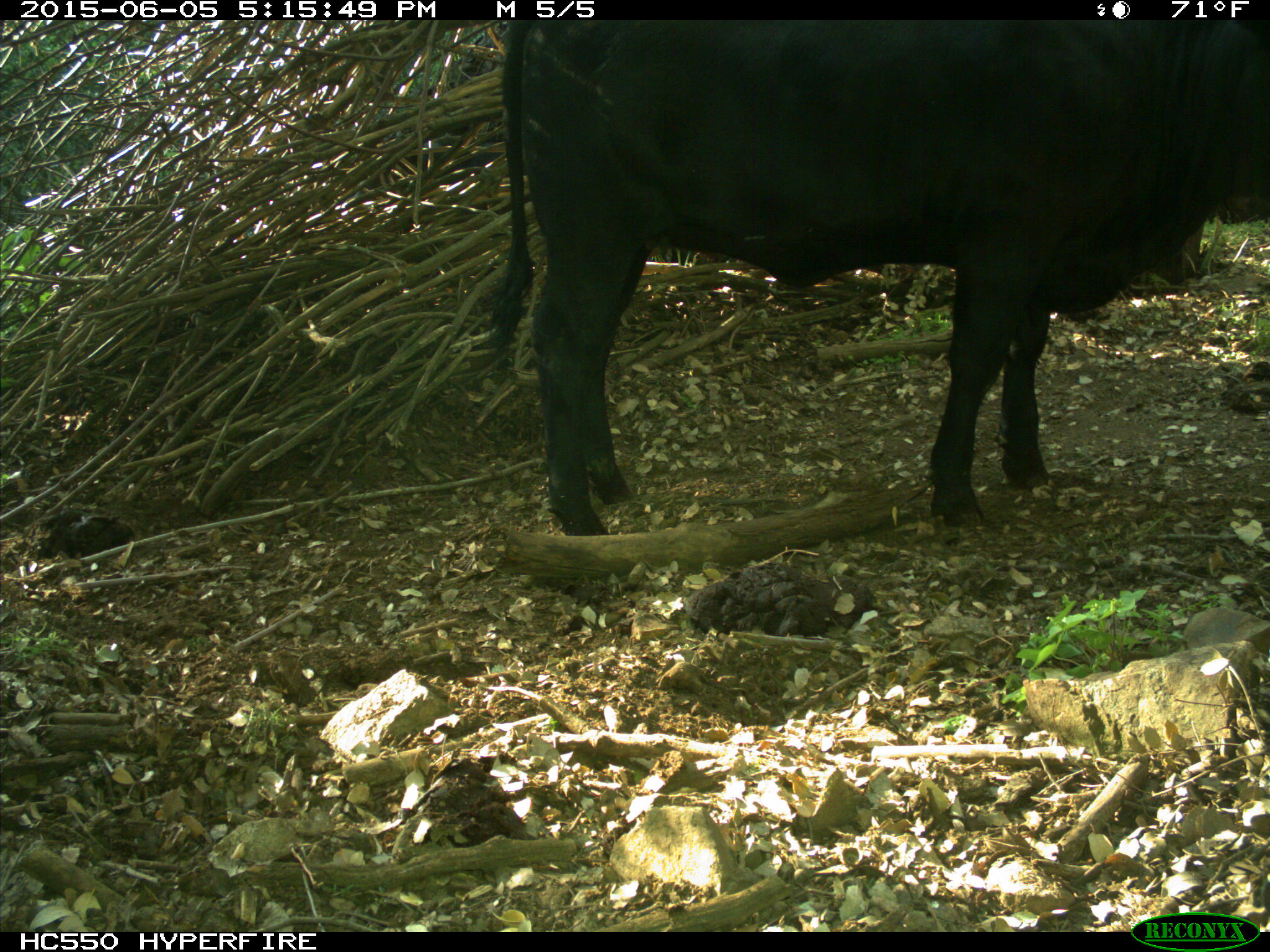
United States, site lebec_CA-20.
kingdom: Animalia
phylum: Chordata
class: Mammalia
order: Artiodactyla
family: Bovidae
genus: Bos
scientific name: Bos taurus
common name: domestic cow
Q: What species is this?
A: Bos taurus (domestic cow).